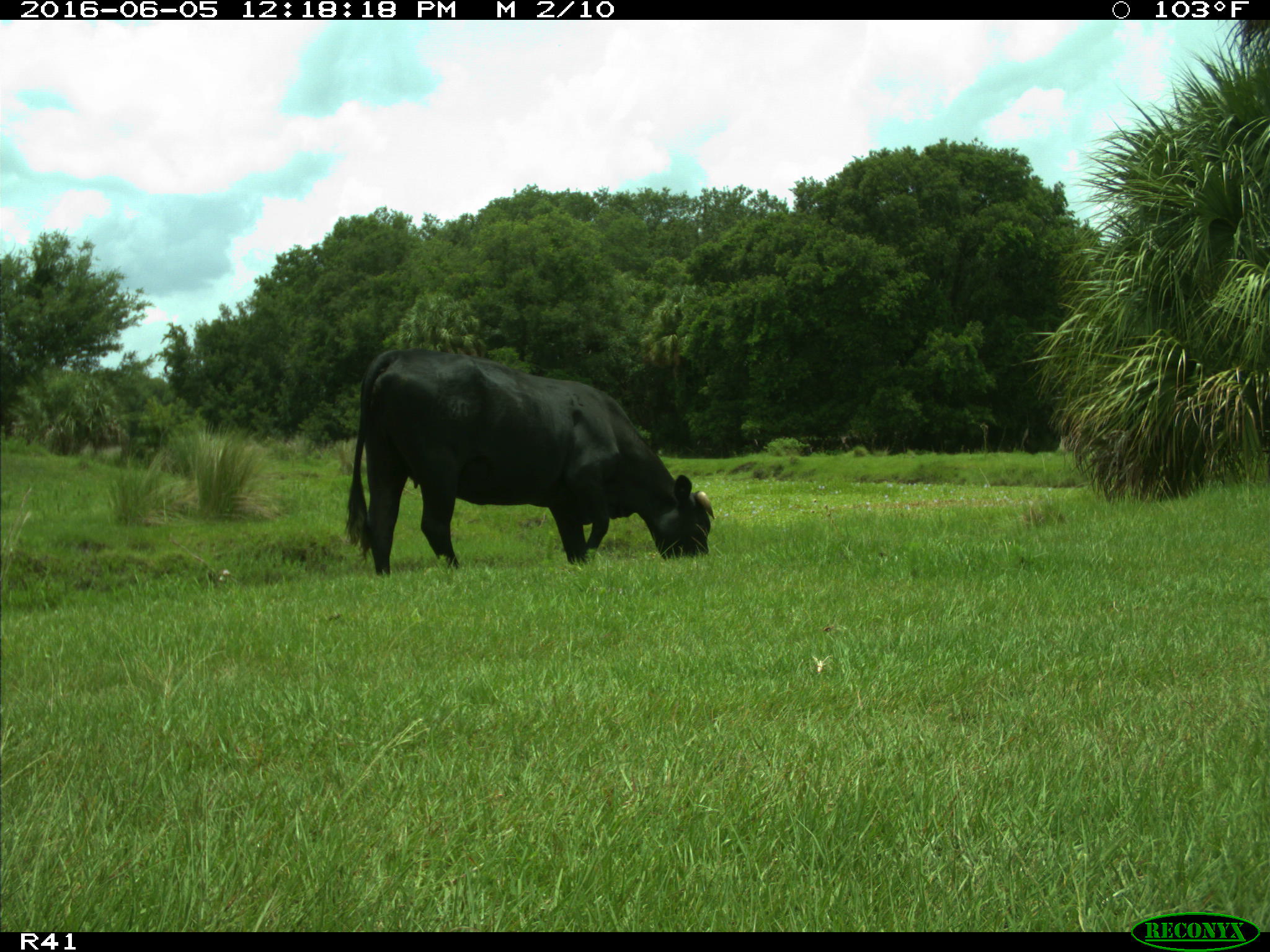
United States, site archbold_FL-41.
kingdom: Animalia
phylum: Chordata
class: Mammalia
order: Artiodactyla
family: Bovidae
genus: Bos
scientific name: Bos taurus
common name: domestic cow